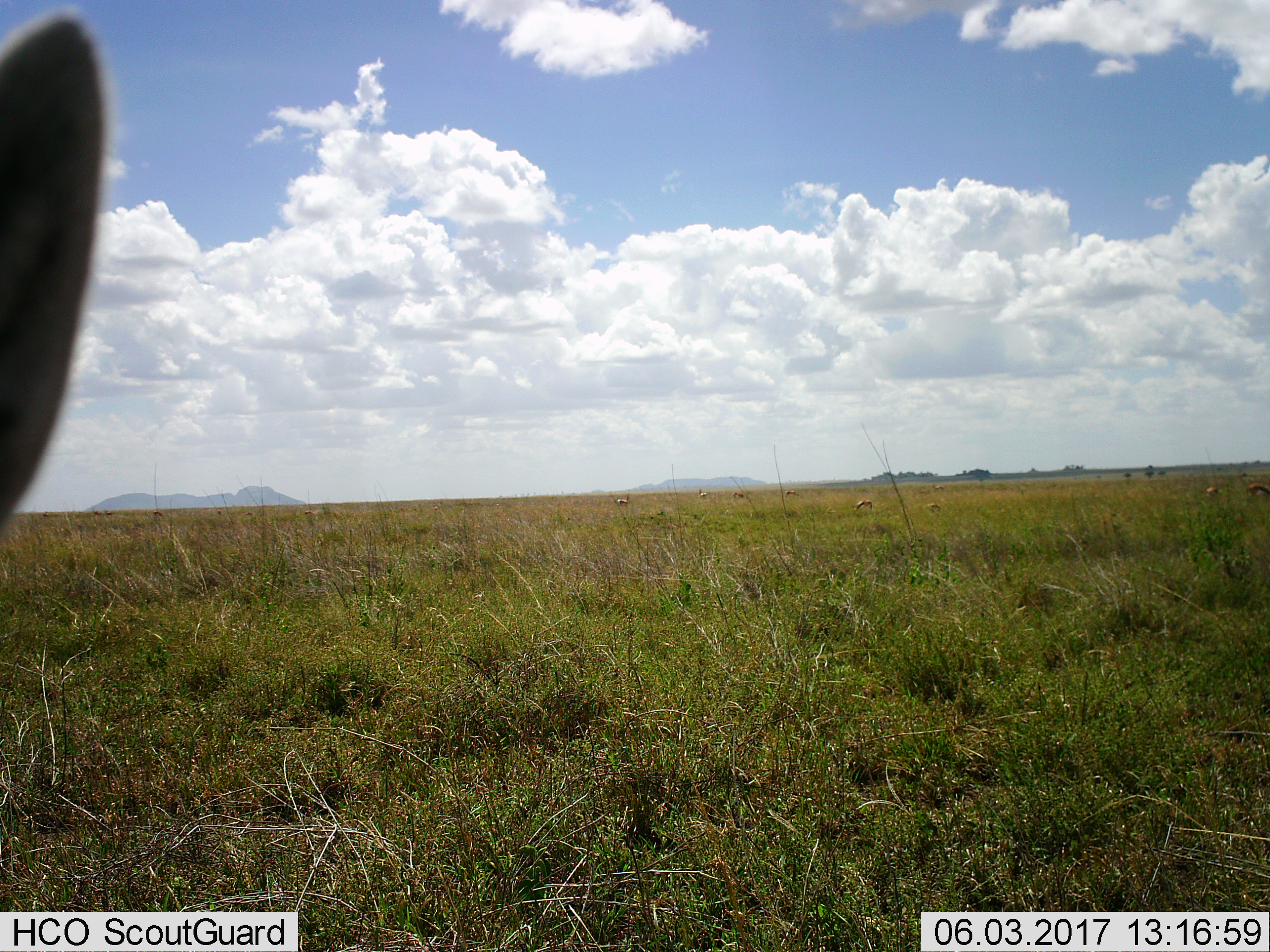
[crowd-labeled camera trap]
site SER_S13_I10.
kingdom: Animalia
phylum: Chordata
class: Mammalia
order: Artiodactyla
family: Bovidae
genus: Eudorcas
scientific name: Eudorcas thomsonii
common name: thomson's gazelle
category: gazellethomsons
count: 11-50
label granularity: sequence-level